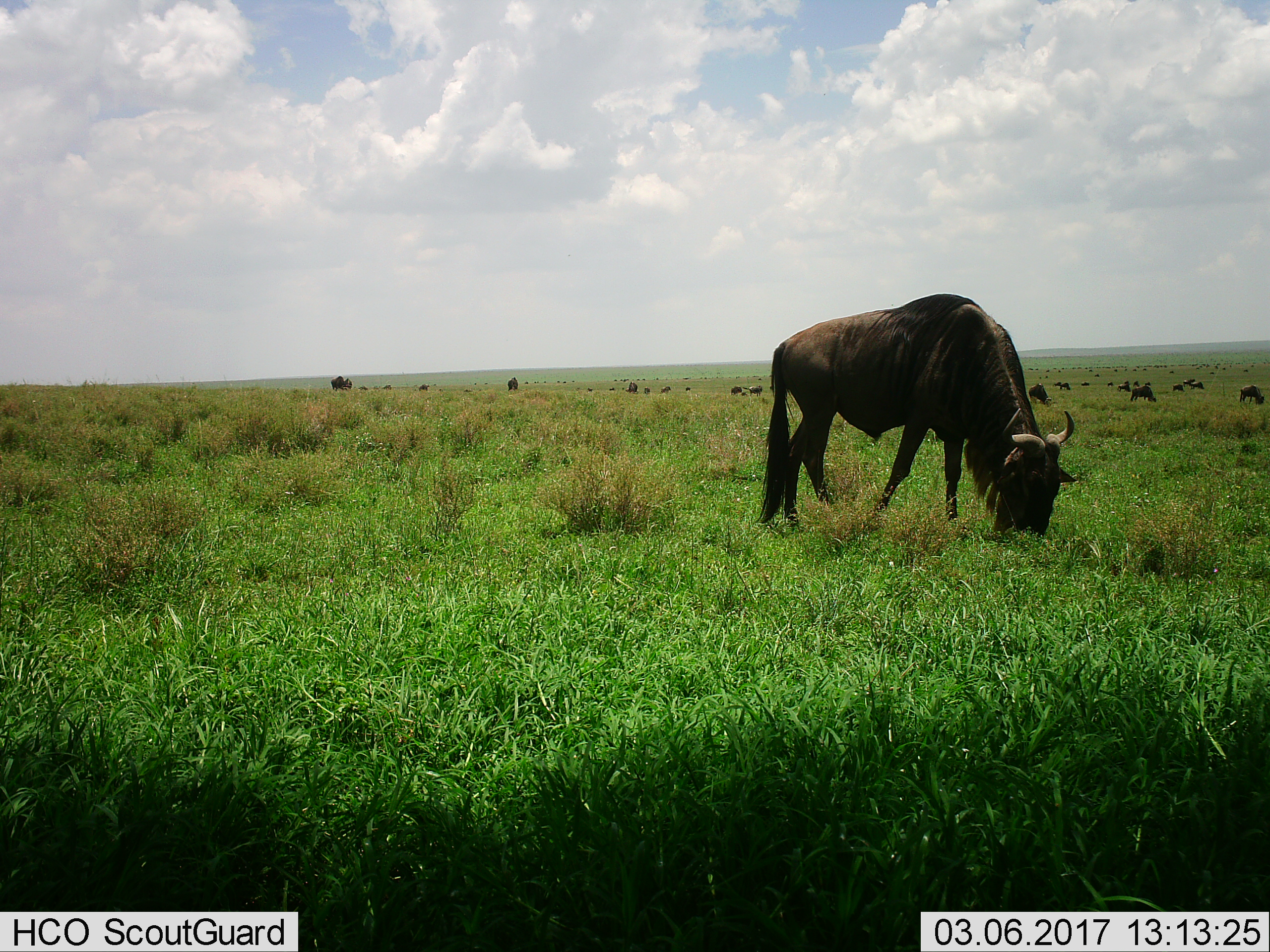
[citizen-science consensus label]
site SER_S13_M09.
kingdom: Animalia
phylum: Chordata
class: Mammalia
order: Artiodactyla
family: Bovidae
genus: Connochaetes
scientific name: Connochaetes taurinus taurinus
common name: blue wildebeest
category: wildebeestblue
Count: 51+.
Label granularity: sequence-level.